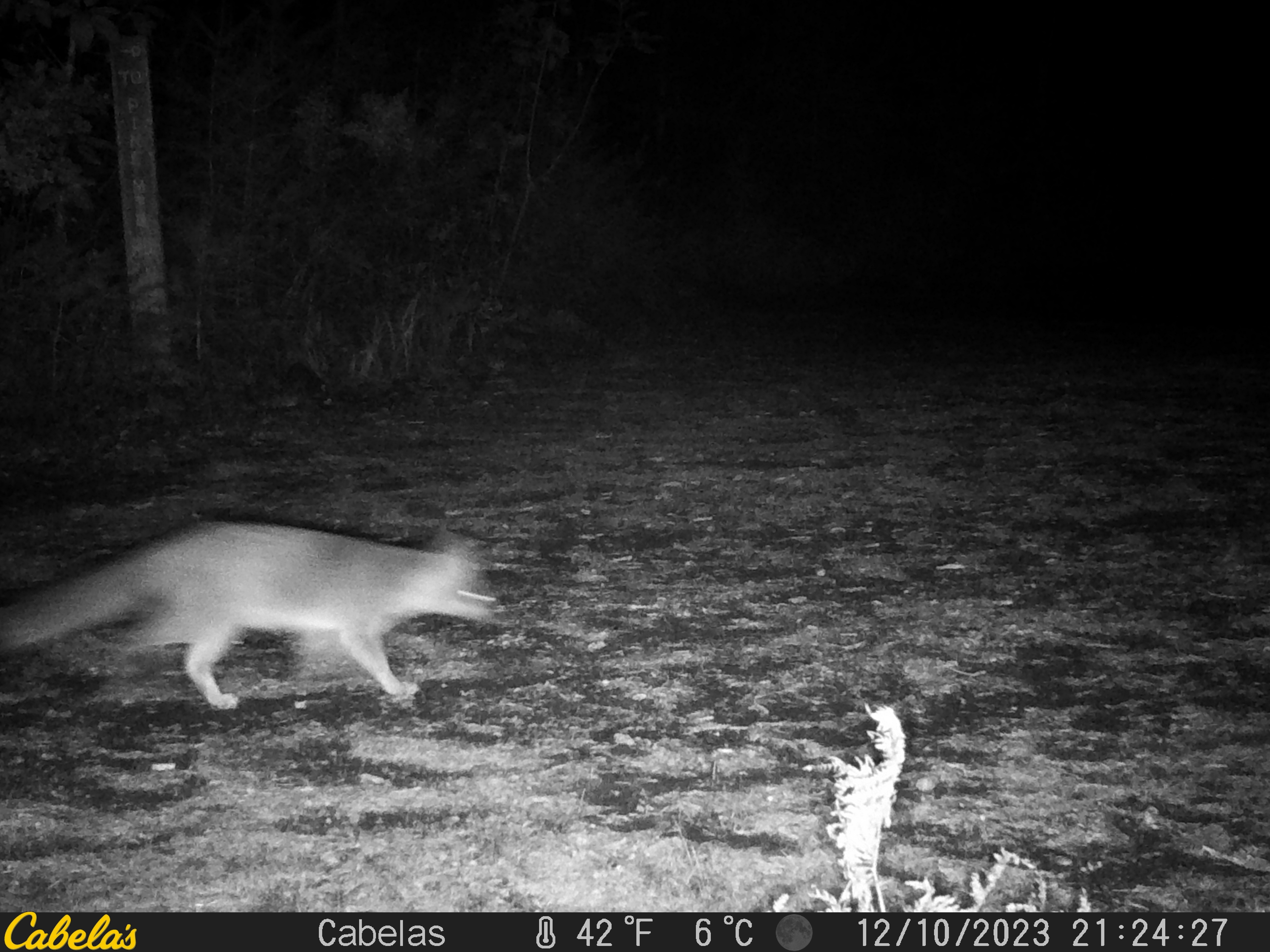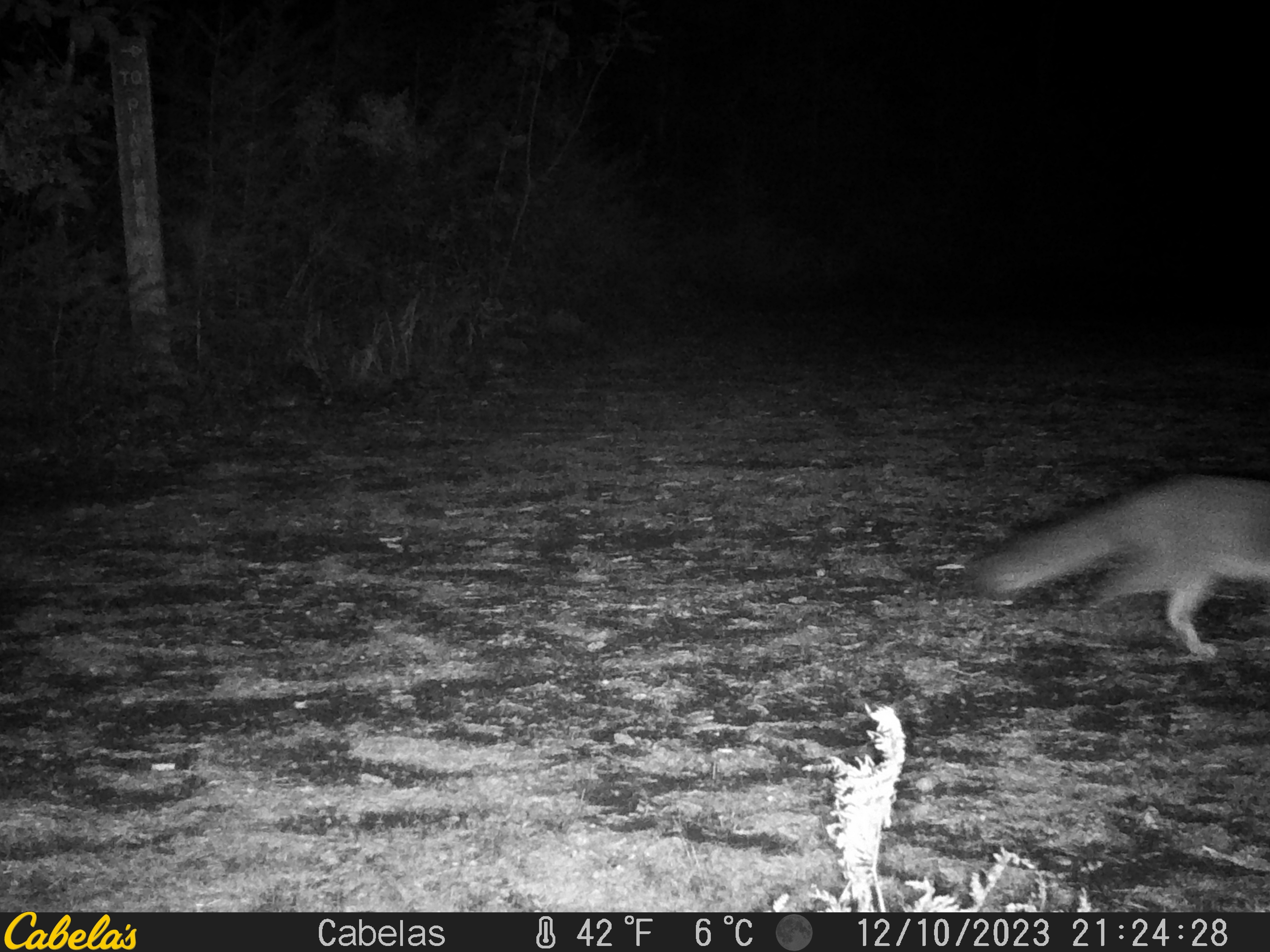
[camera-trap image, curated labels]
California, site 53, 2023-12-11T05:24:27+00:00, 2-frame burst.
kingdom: Animalia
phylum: Chordata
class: Mammalia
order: Carnivora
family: Canidae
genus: Urocyon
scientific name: Urocyon cinereoargenteus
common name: gray fox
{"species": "gray fox (Urocyon cinereoargenteus)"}